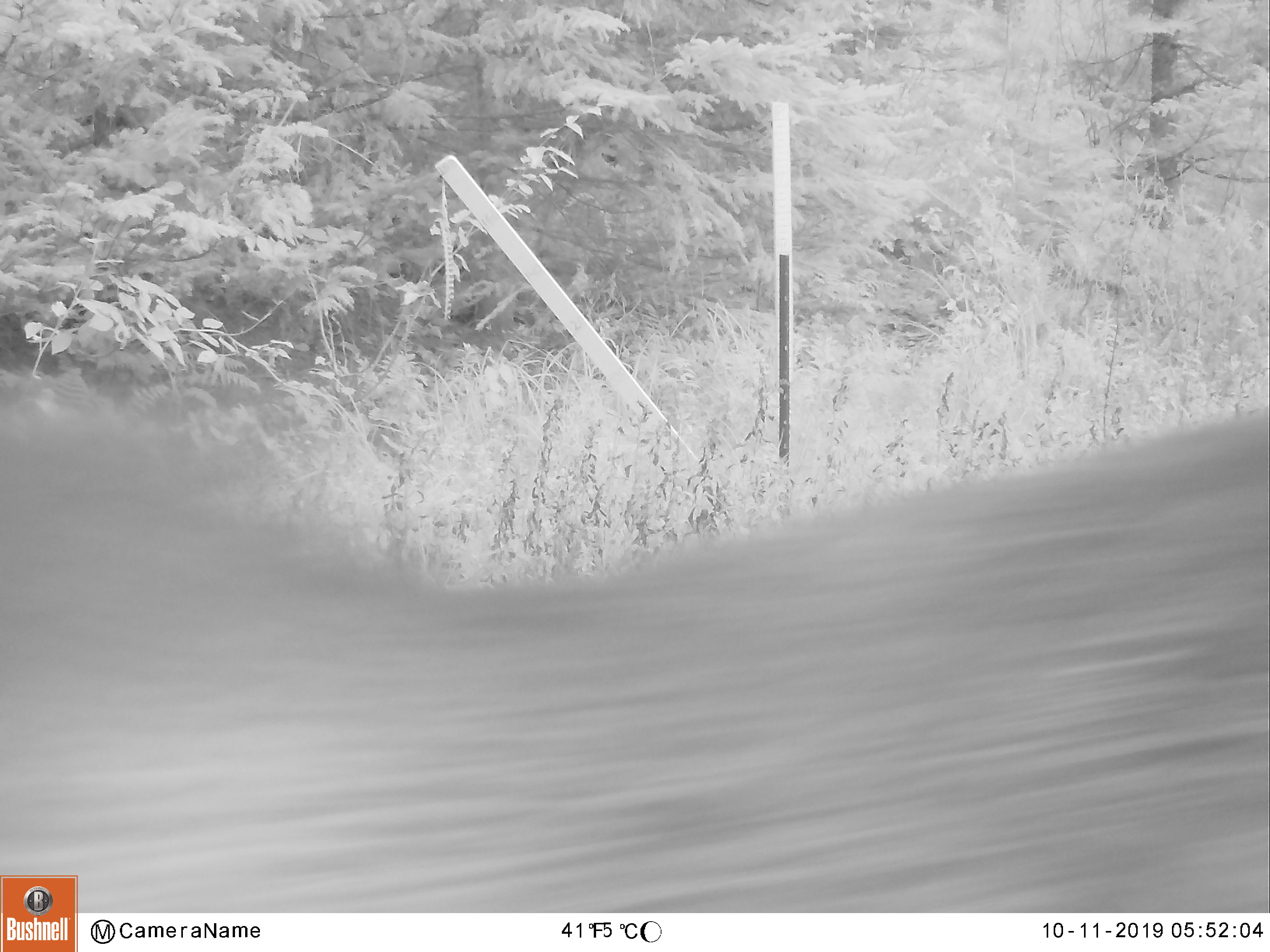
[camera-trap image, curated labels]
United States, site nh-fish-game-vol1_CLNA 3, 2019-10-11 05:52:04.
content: unidentified animal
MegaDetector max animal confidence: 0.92